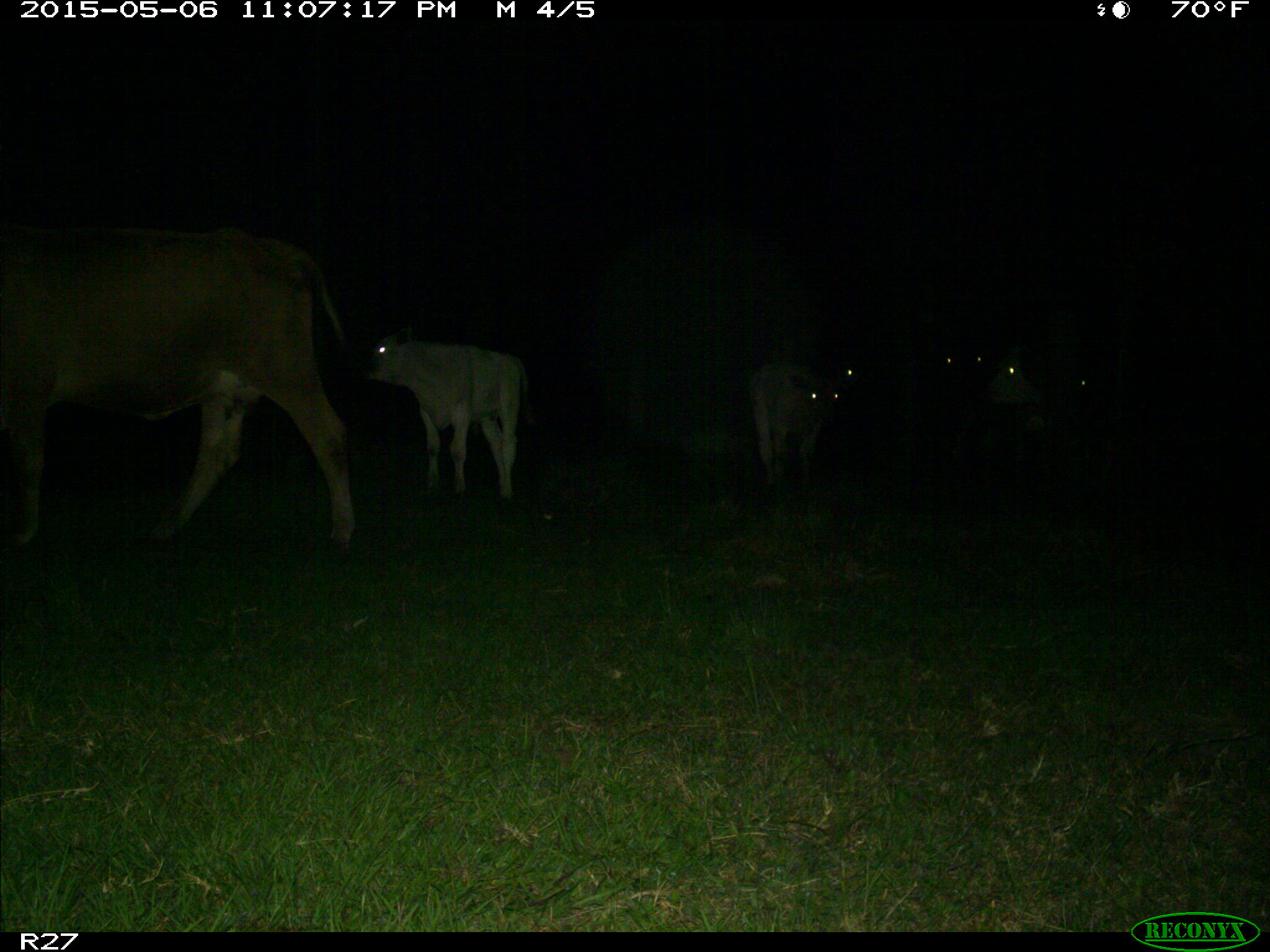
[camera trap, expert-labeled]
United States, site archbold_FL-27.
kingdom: Animalia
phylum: Chordata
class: Mammalia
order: Artiodactyla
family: Bovidae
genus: Bos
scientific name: Bos taurus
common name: domestic cow